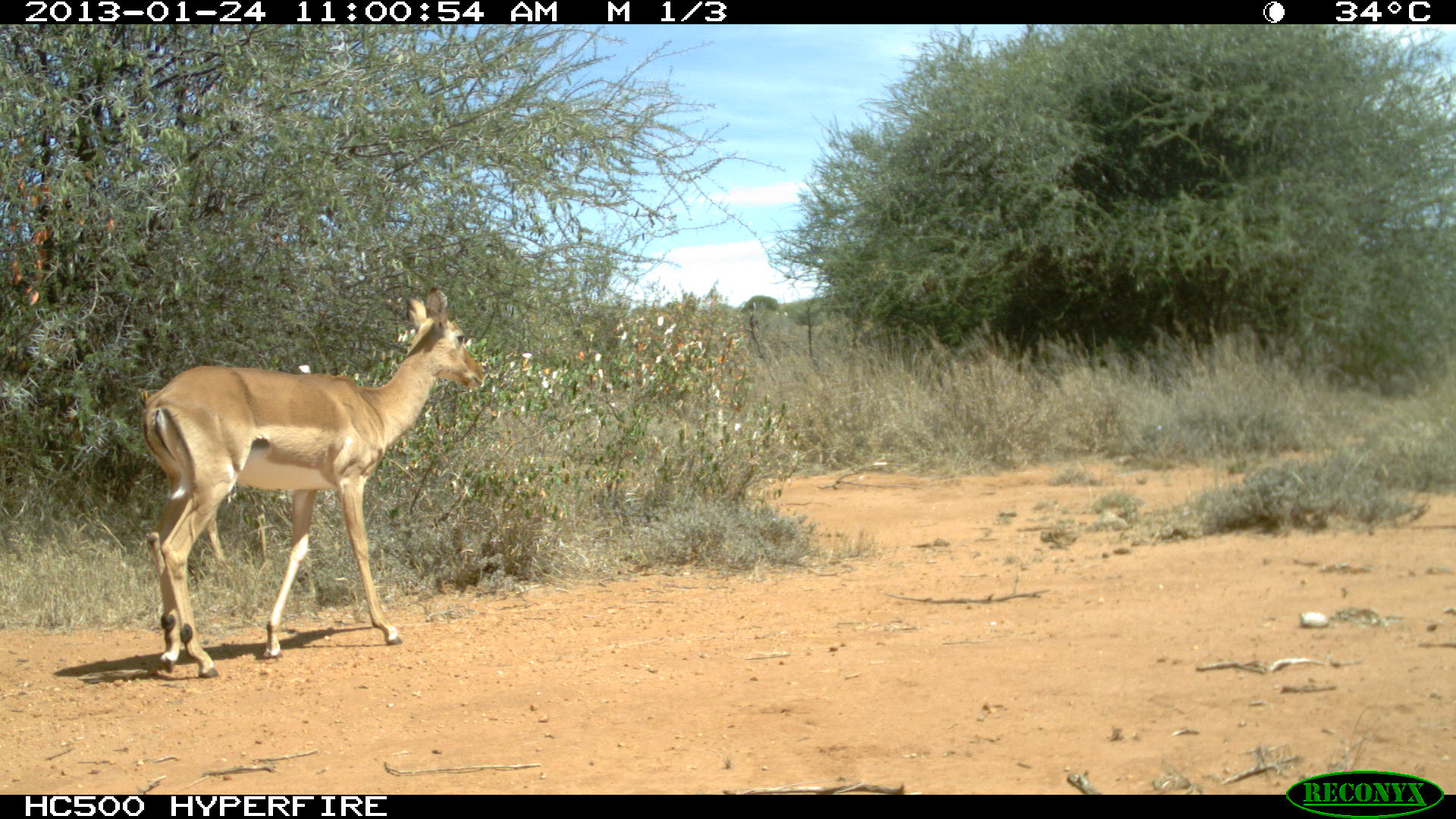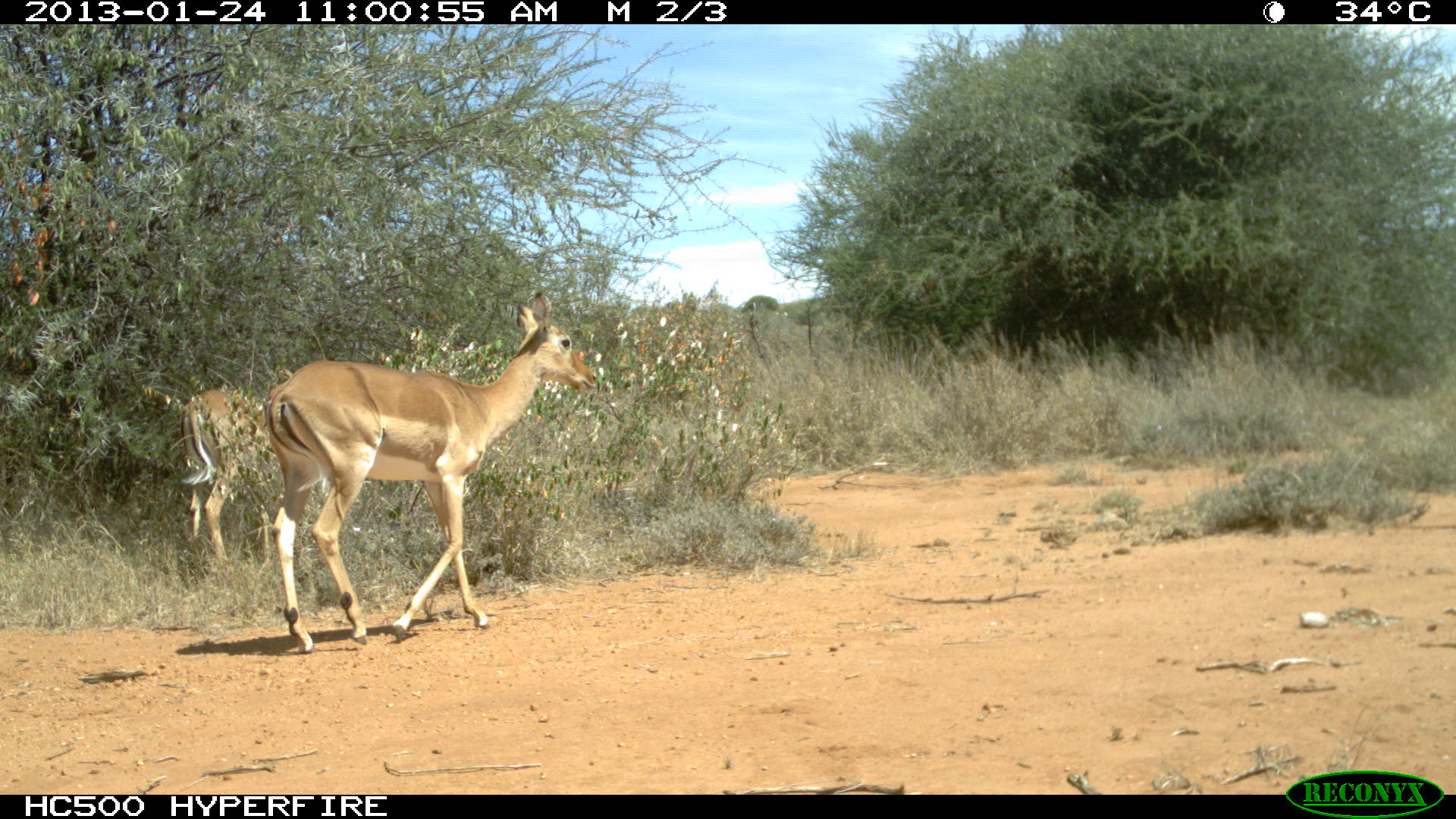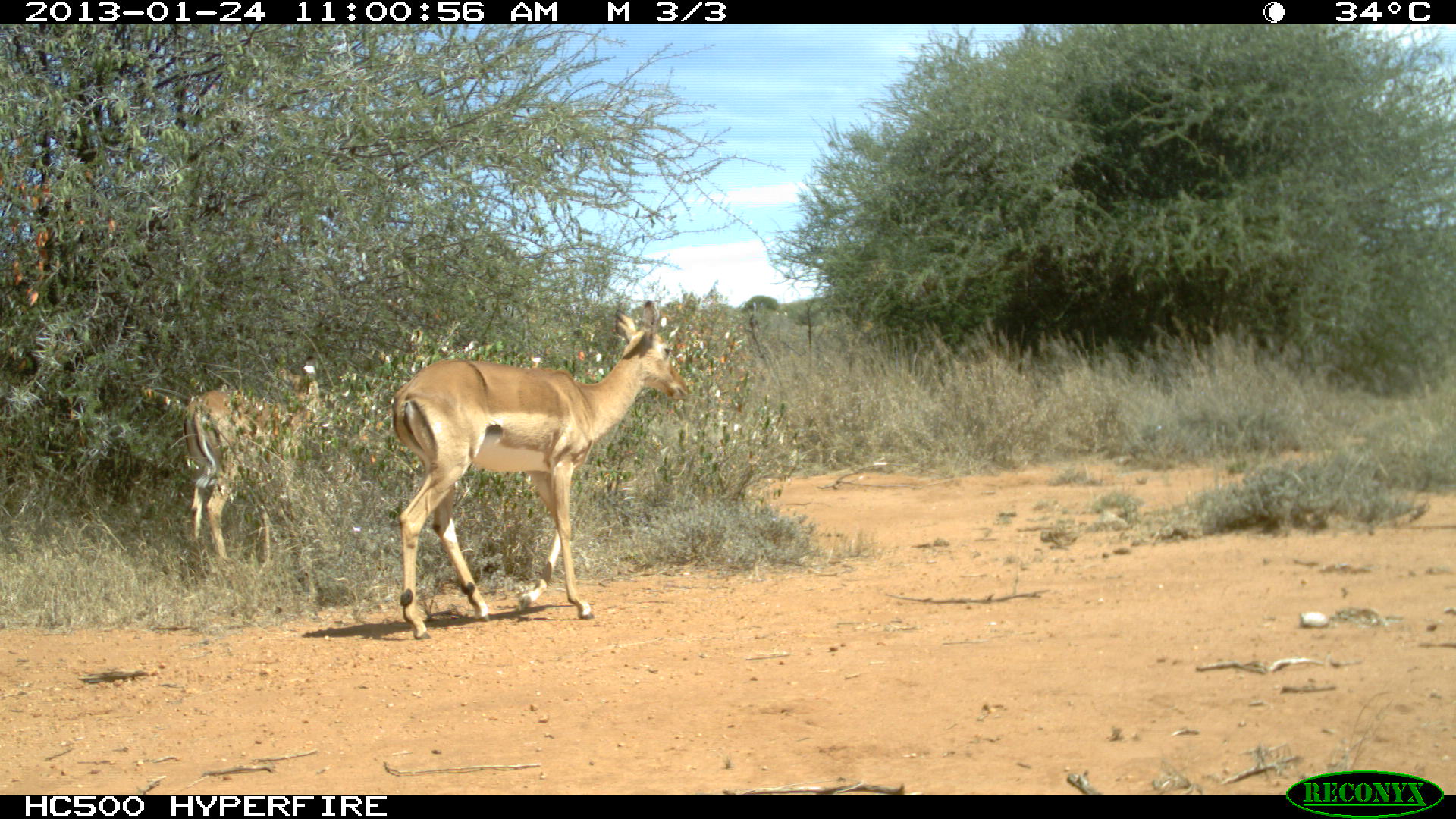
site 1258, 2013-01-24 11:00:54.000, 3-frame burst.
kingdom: Animalia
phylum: Chordata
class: Mammalia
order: Artiodactyla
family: Bovidae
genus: Aepyceros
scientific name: Aepyceros melampus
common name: impala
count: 2